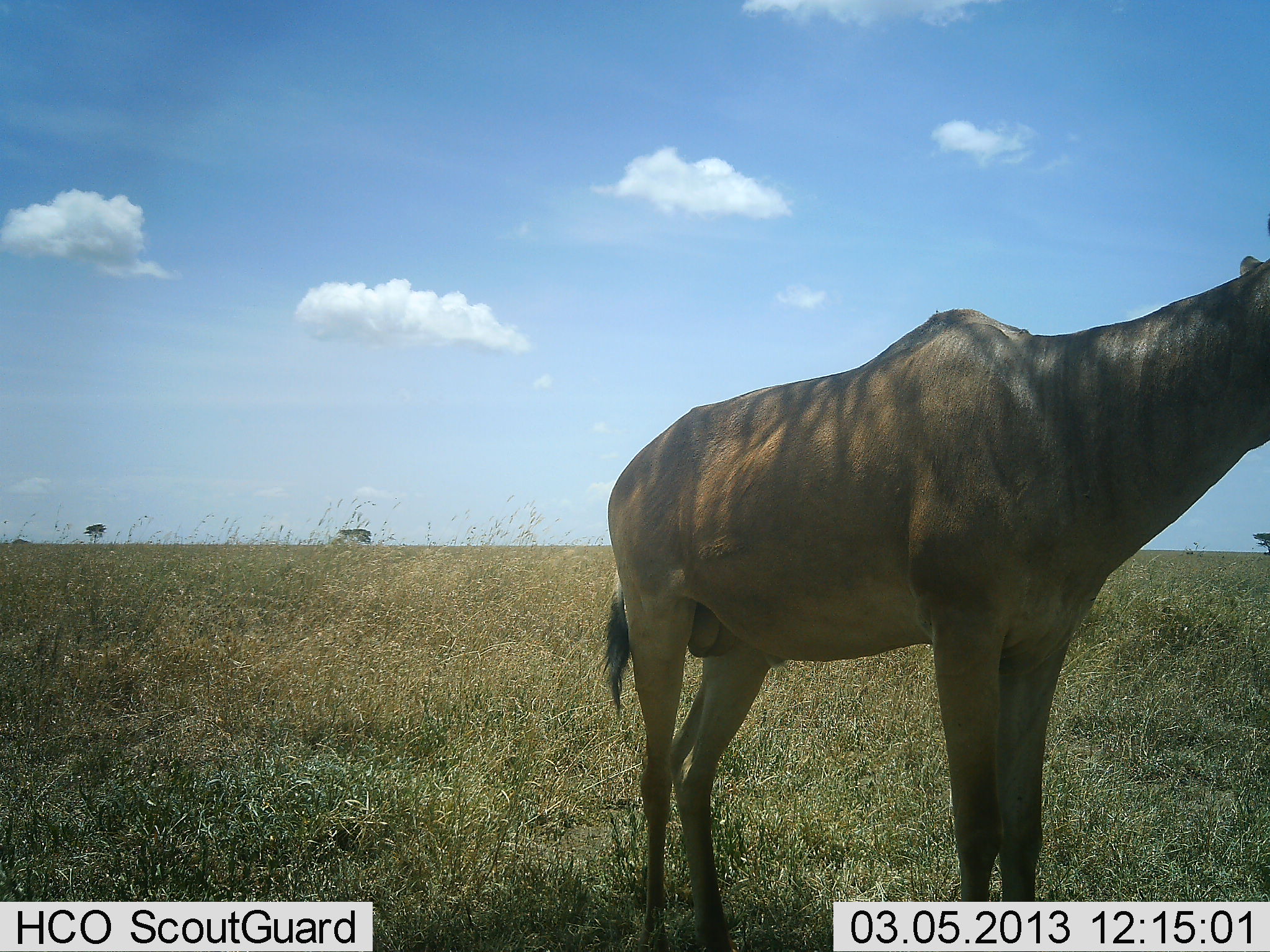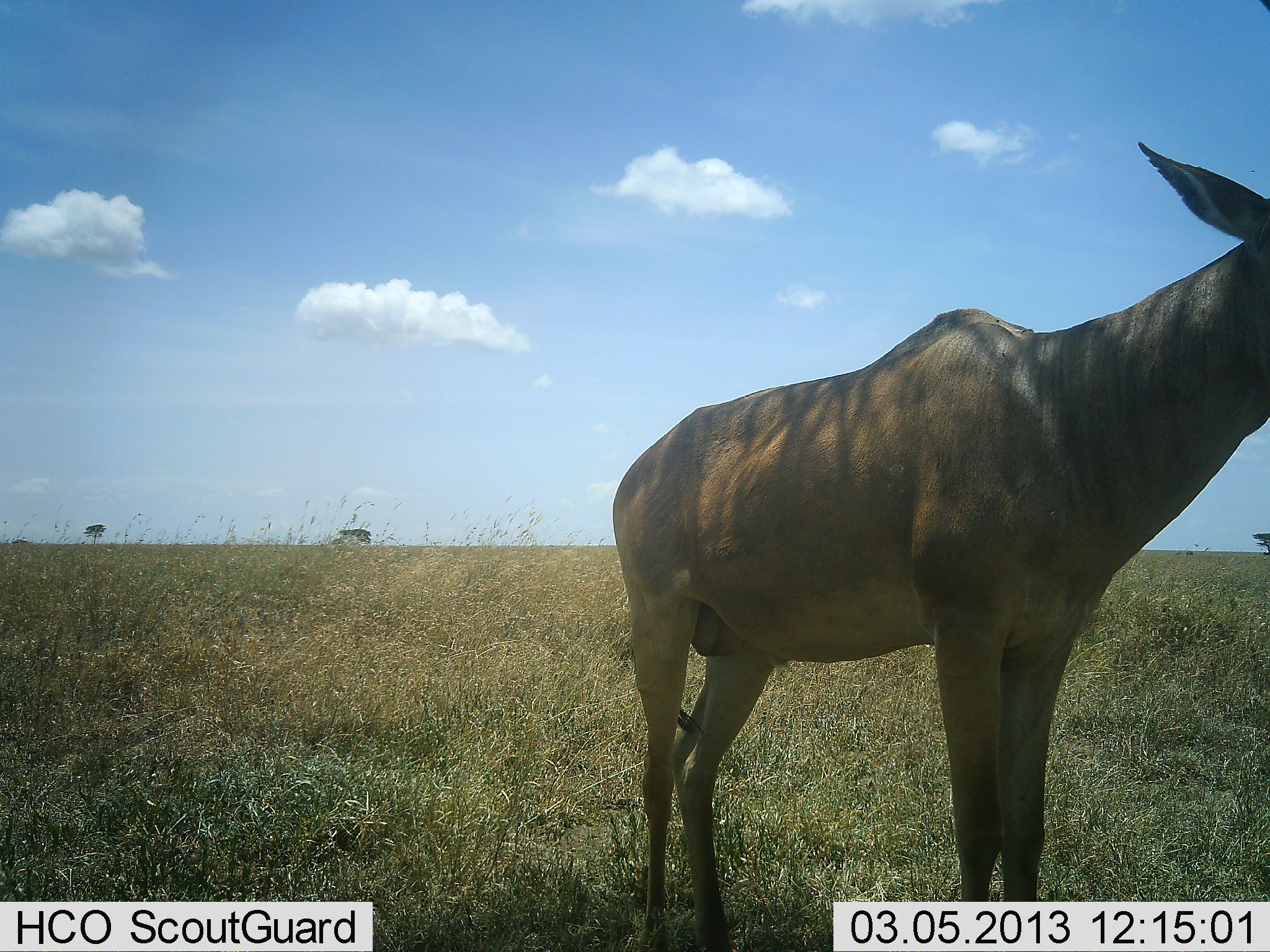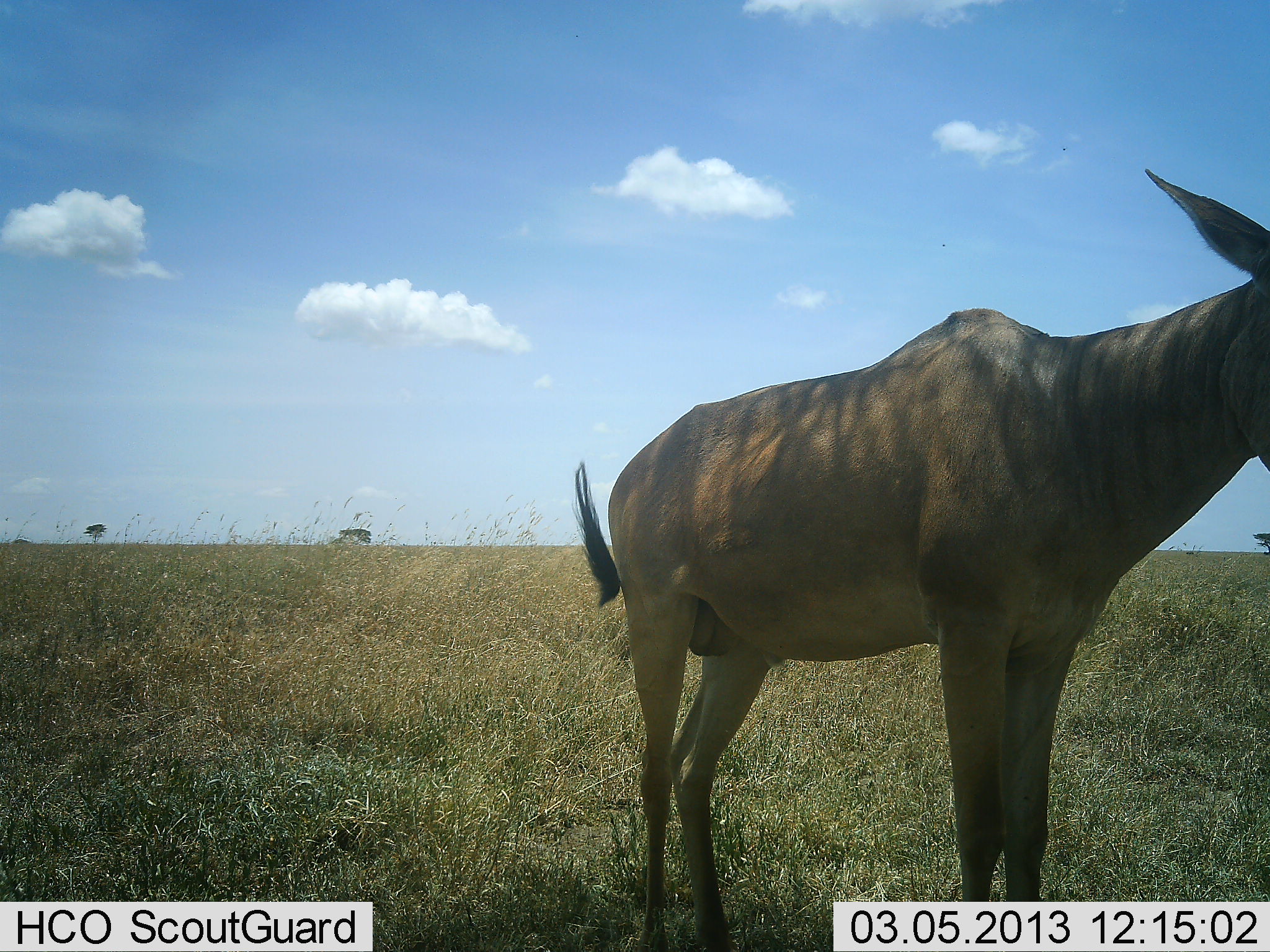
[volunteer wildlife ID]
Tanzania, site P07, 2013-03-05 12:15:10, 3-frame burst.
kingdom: Animalia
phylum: Chordata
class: Mammalia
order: Artiodactyla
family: Bovidae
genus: Alcelaphus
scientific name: Alcelaphus buselaphus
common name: hartebeest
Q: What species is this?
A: Hartebeest (Alcelaphus buselaphus).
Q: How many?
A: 1.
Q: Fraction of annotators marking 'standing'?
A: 100%.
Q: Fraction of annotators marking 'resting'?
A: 0%.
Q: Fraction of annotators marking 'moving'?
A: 0%.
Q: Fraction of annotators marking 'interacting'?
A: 0%.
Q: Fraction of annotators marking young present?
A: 0%.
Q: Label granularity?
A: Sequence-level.